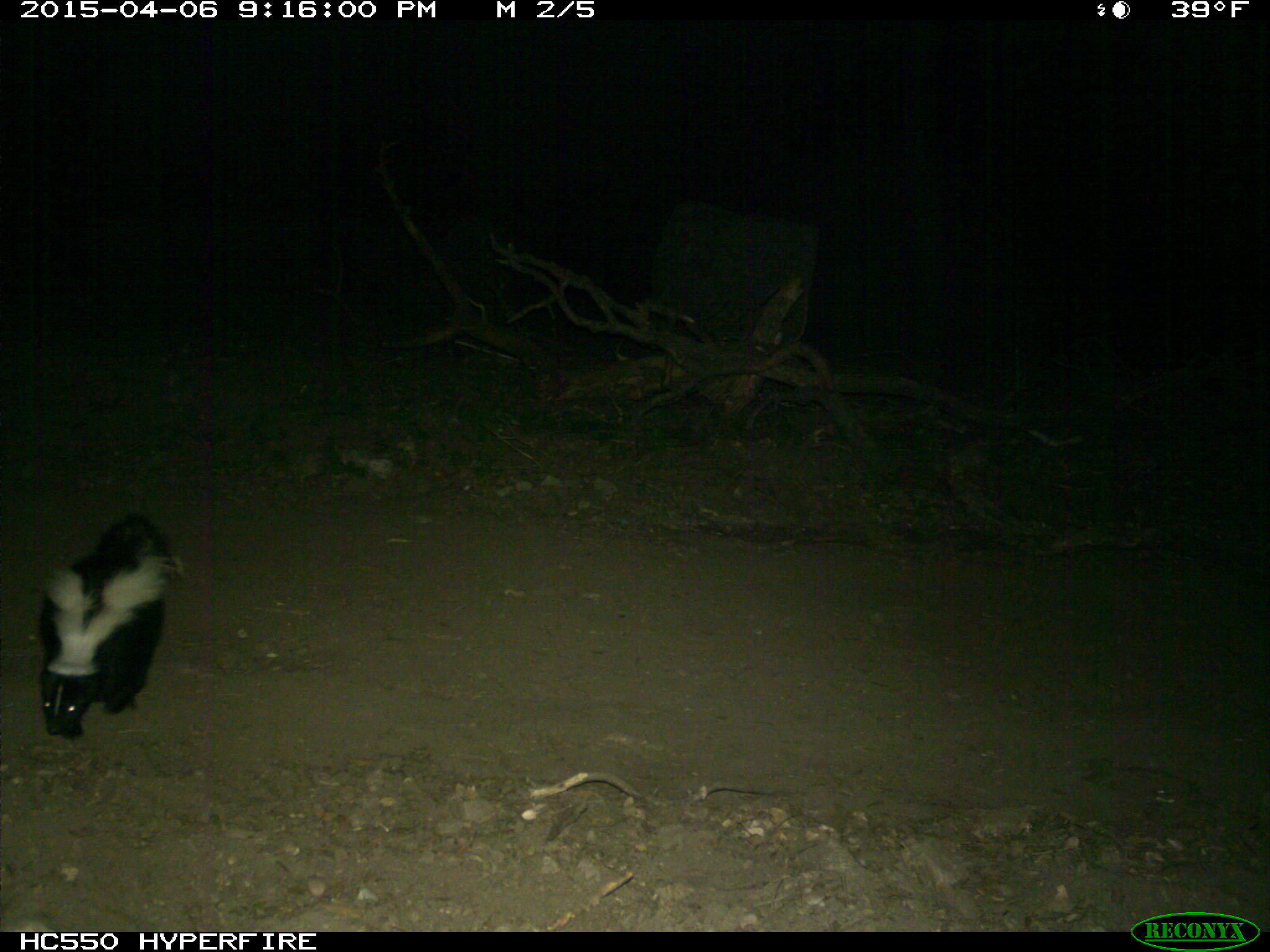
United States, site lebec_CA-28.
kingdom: Animalia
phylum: Chordata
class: Mammalia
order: Carnivora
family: Mephitidae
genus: Mephitis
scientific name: Mephitis mephitis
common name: striped skunk